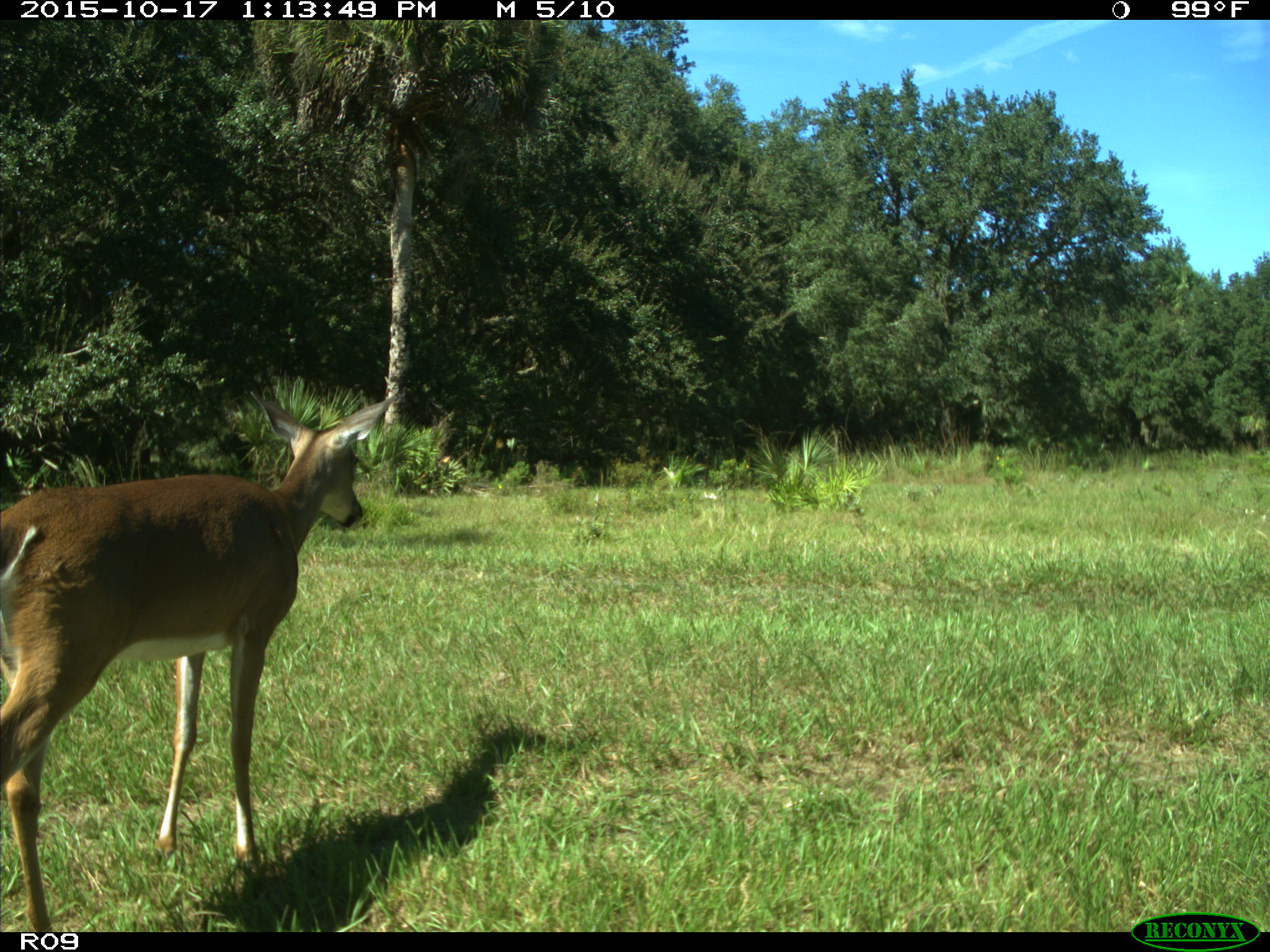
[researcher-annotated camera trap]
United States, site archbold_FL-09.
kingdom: Animalia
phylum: Chordata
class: Mammalia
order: Artiodactyla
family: Cervidae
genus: Odocoileus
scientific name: Odocoileus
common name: deer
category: unidentified deer